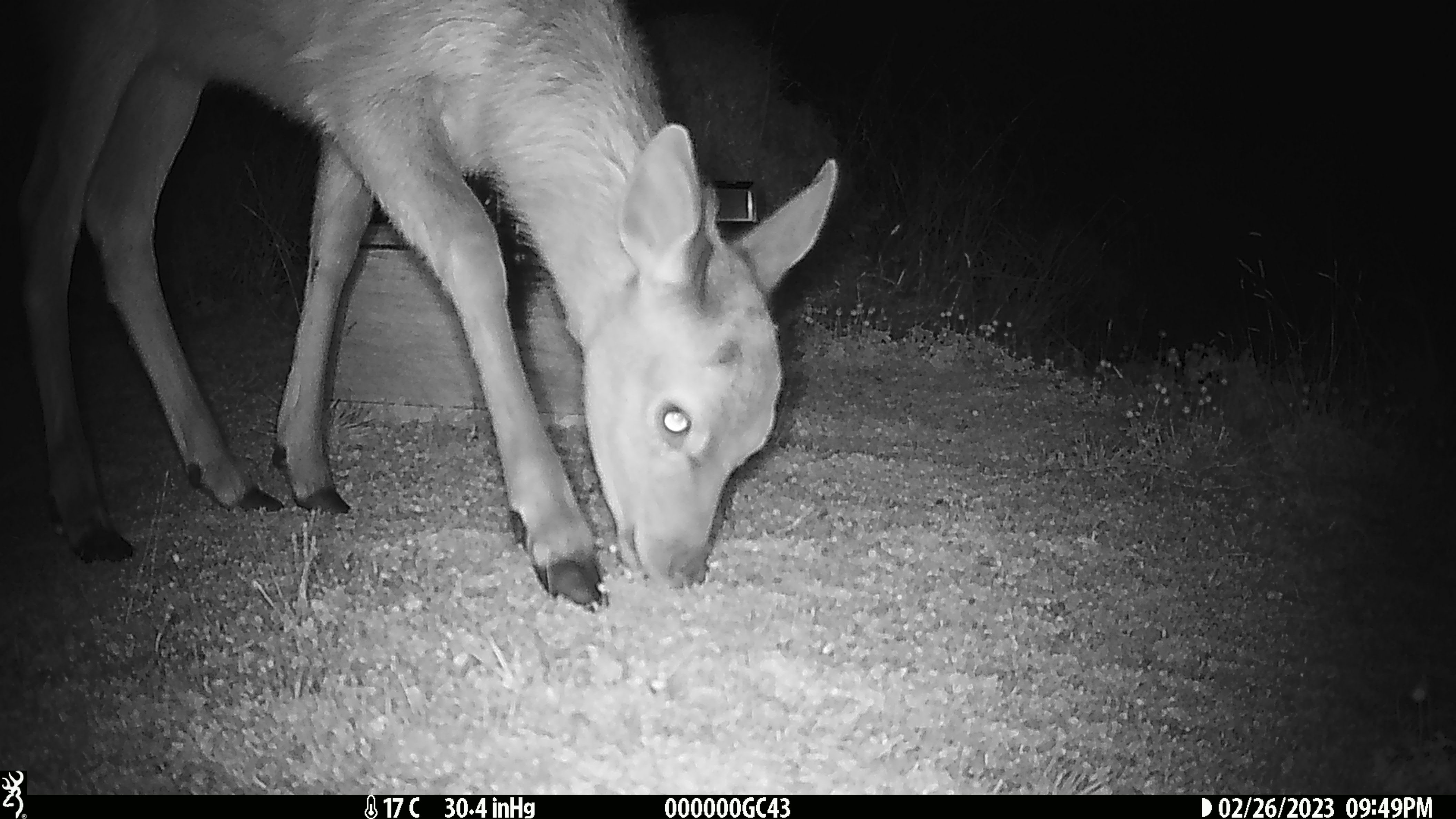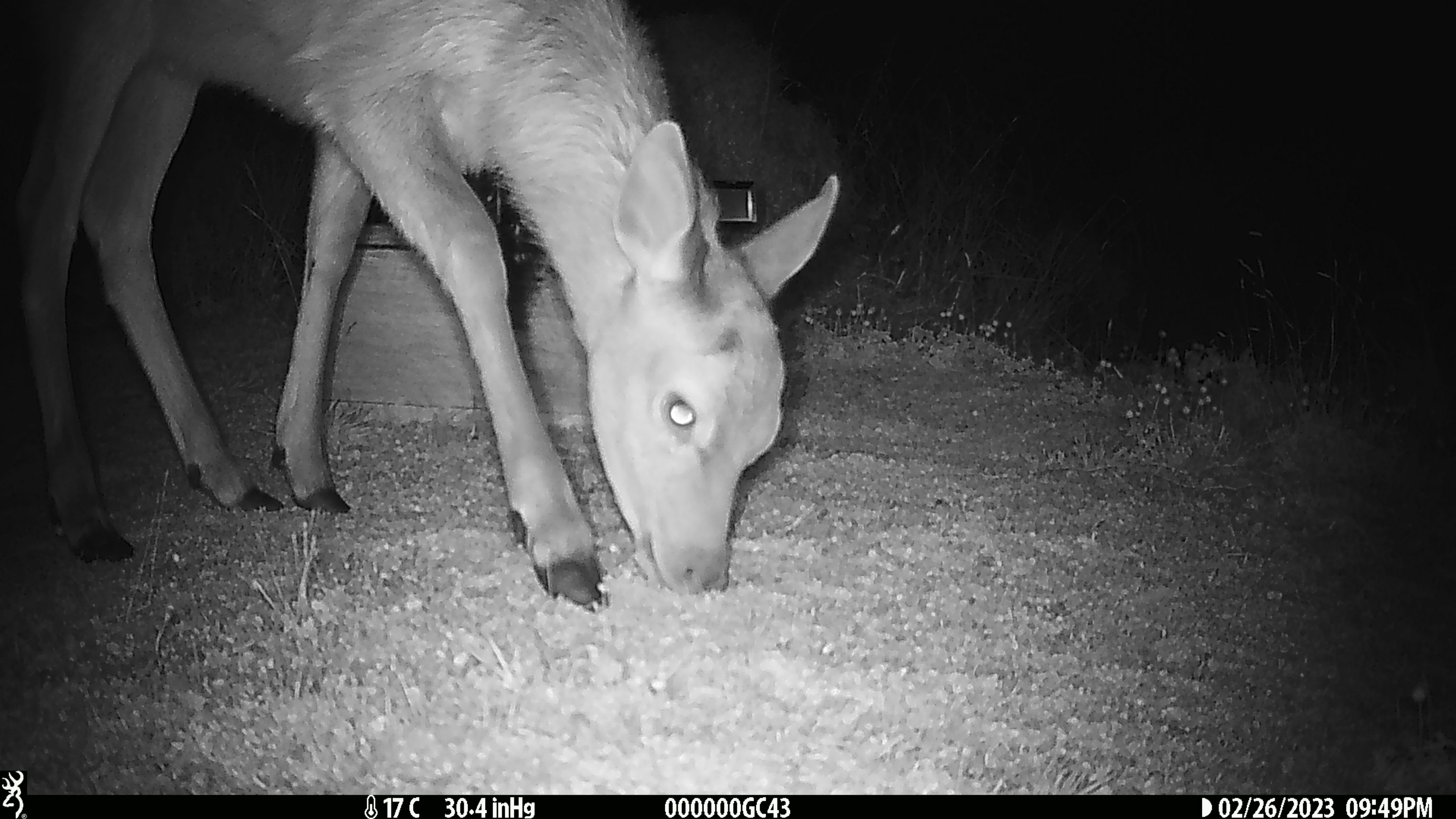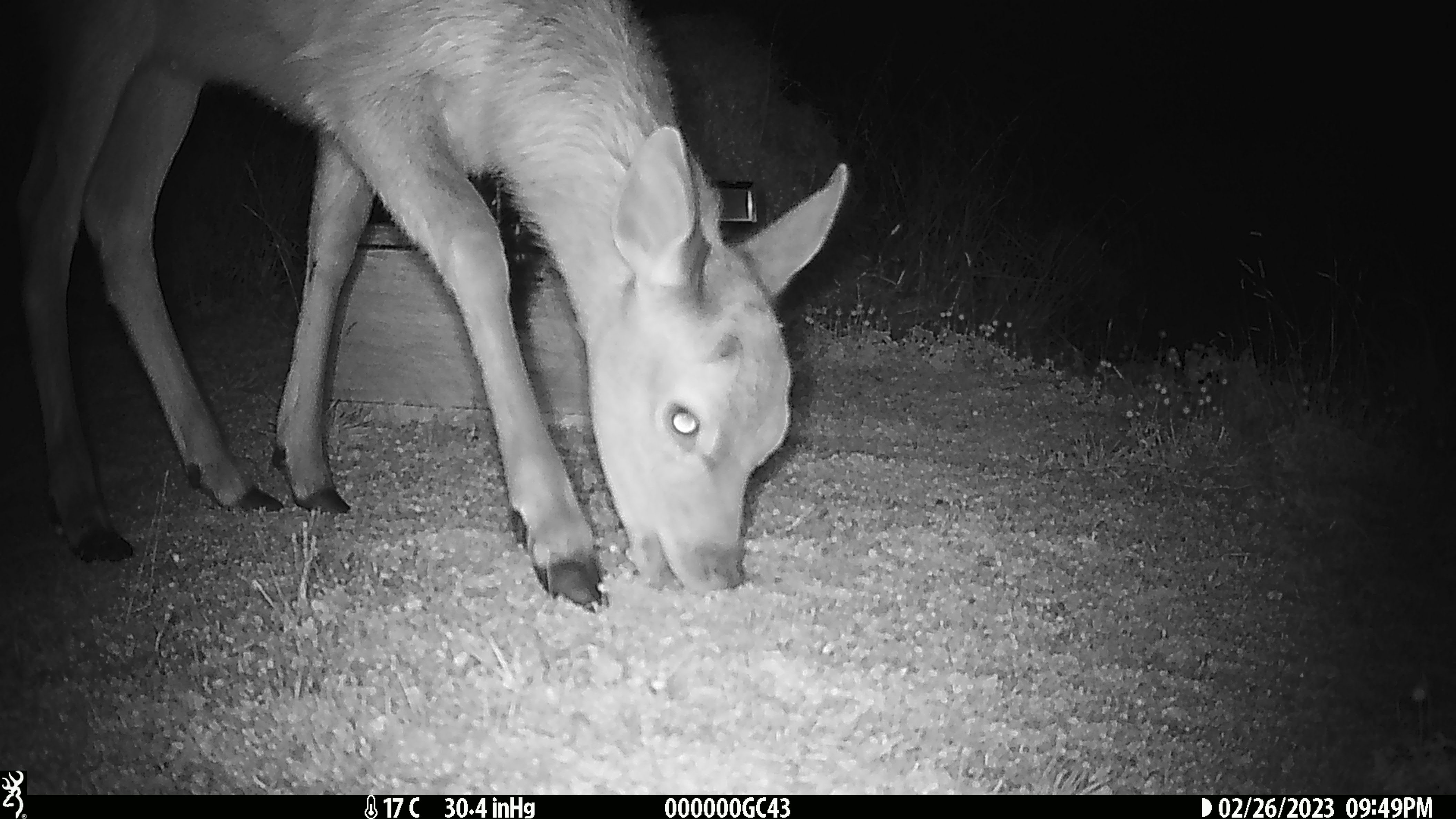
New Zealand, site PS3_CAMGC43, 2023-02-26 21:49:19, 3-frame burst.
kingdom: Animalia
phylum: Chordata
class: Mammalia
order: Artiodactyla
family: Cervidae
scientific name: Cervidae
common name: deer